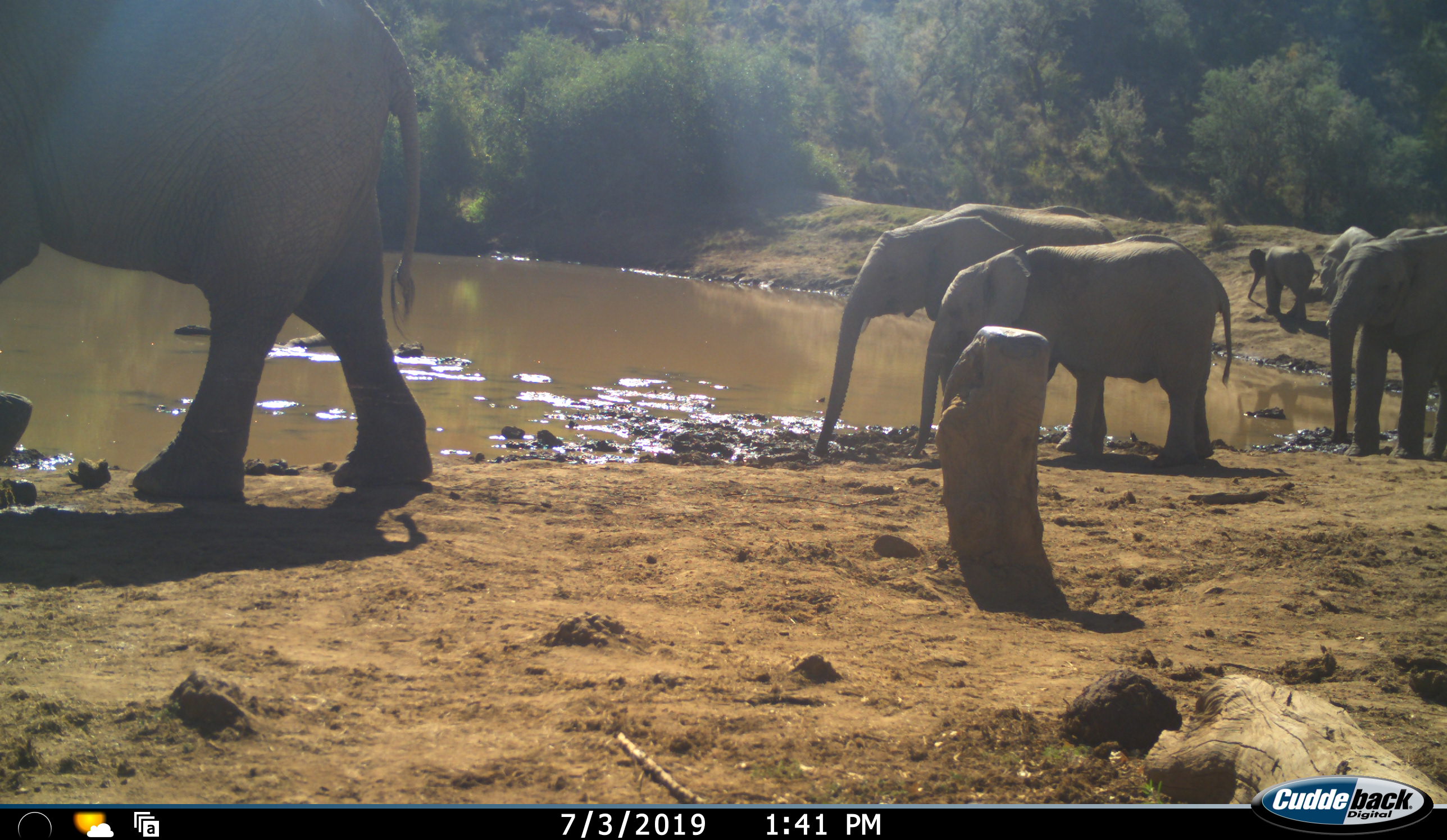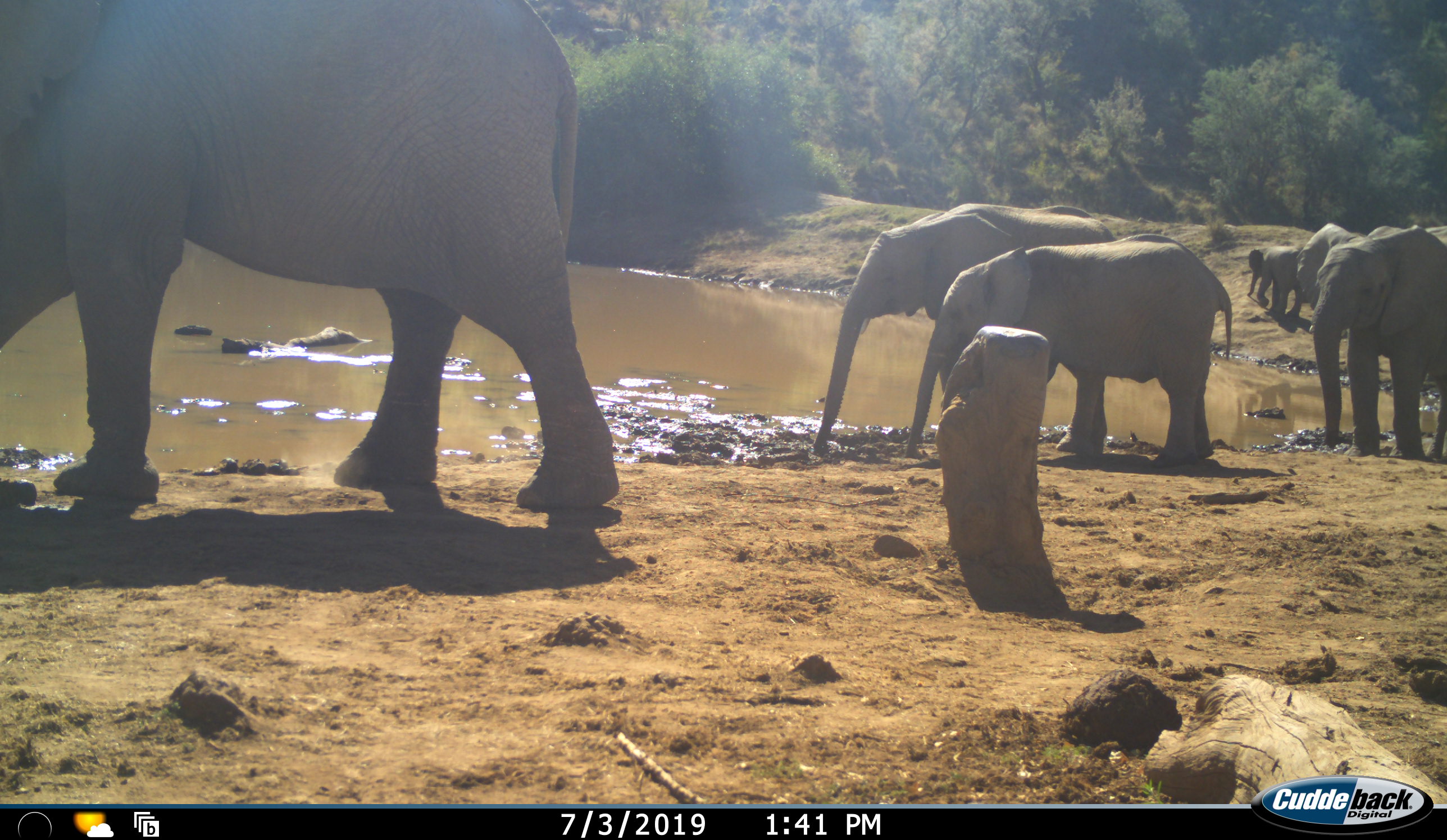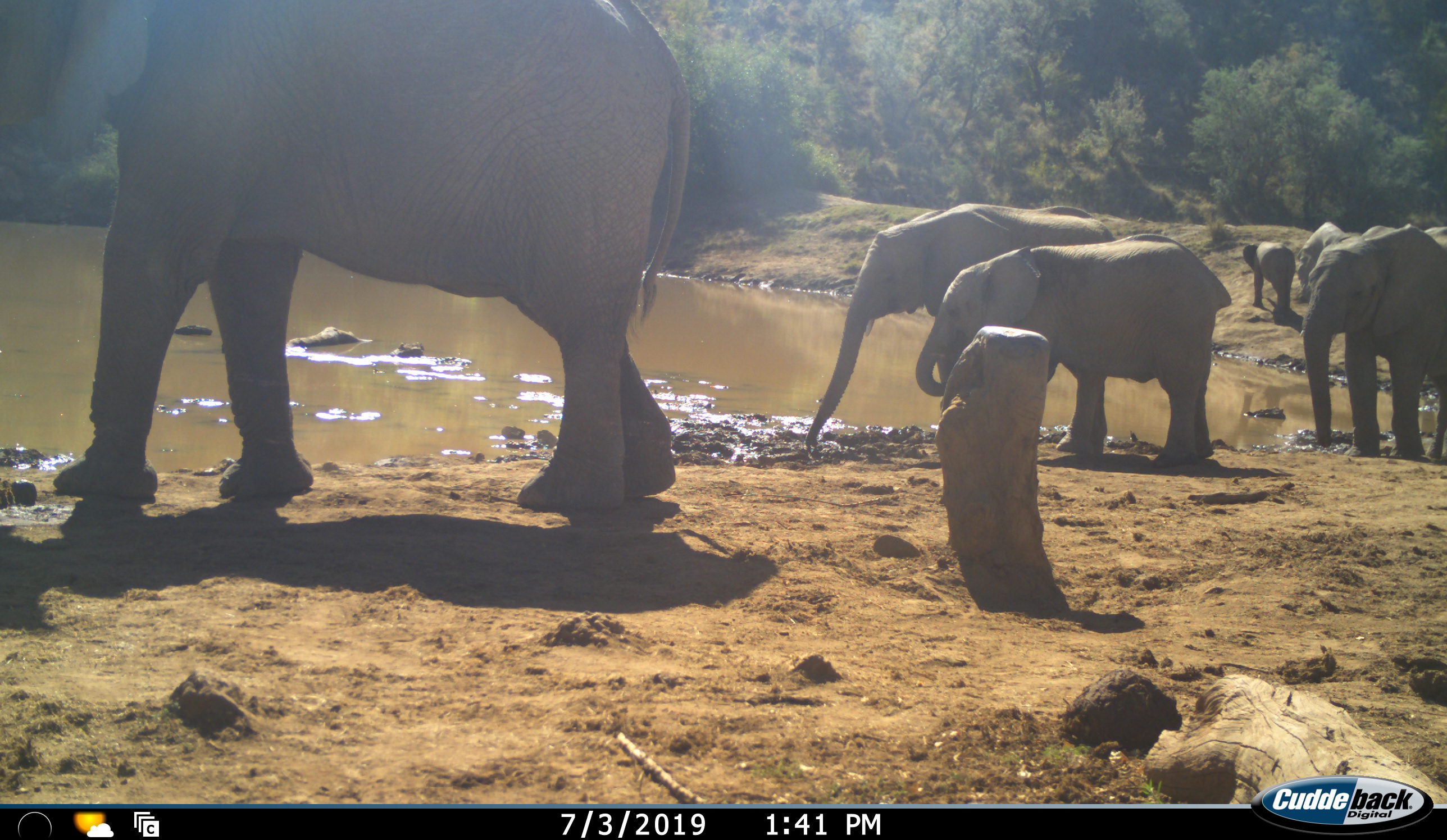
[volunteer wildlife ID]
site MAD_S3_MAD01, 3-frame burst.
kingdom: Animalia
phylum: Chordata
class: Mammalia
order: Proboscidea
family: Elephantidae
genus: Loxodonta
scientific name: Loxodonta africana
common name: african bush elephant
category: elephant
Elephant (african bush elephant) (Loxodonta africana), count 6. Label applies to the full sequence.